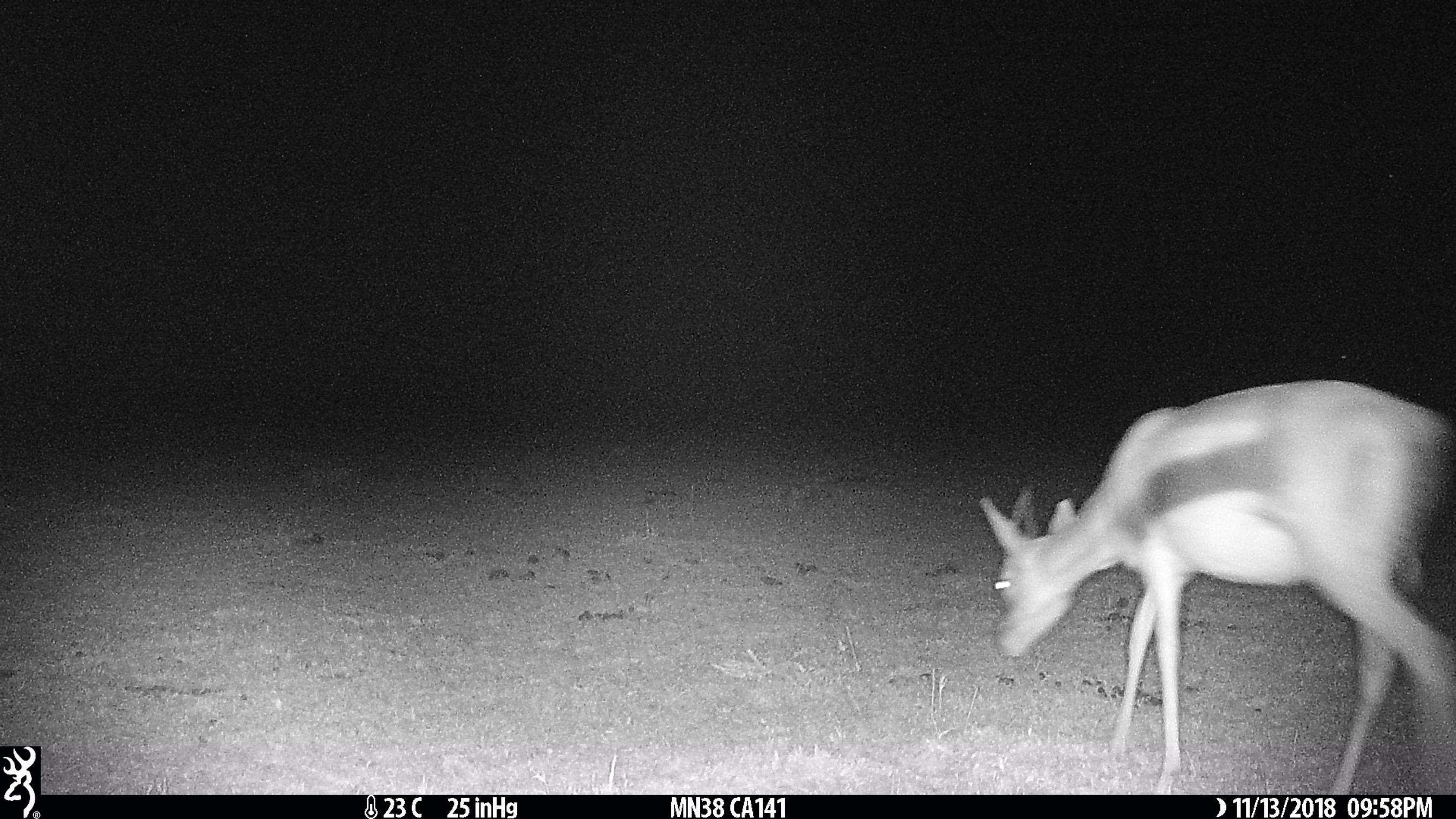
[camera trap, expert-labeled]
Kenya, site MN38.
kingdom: Animalia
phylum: Chordata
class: Mammalia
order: Artiodactyla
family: Bovidae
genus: Eudorcas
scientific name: Eudorcas thomsonii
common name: thomon's gazelle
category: gazelle thomsons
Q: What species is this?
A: Gazelle thomsons (thomon's gazelle) (Eudorcas thomsonii).